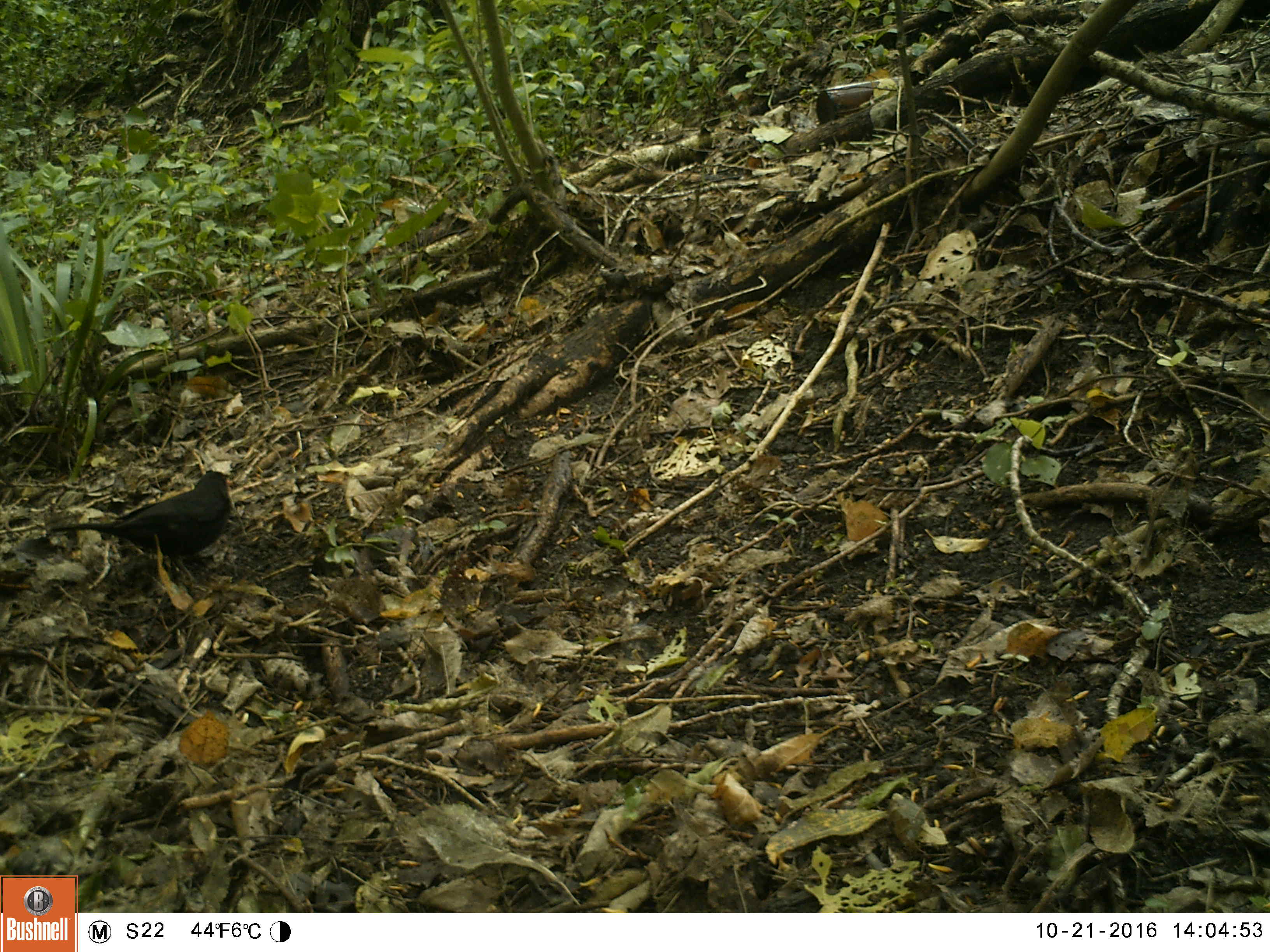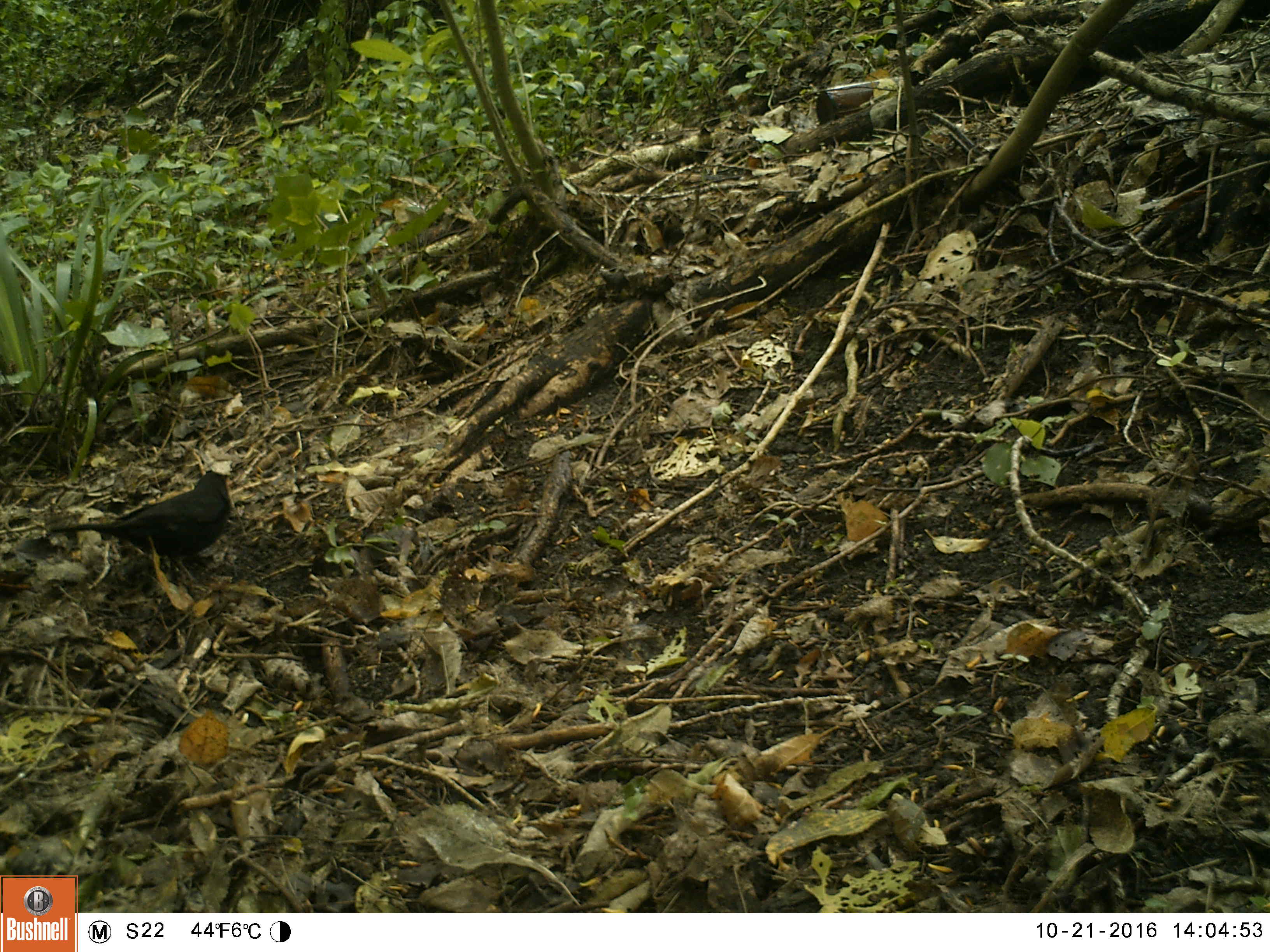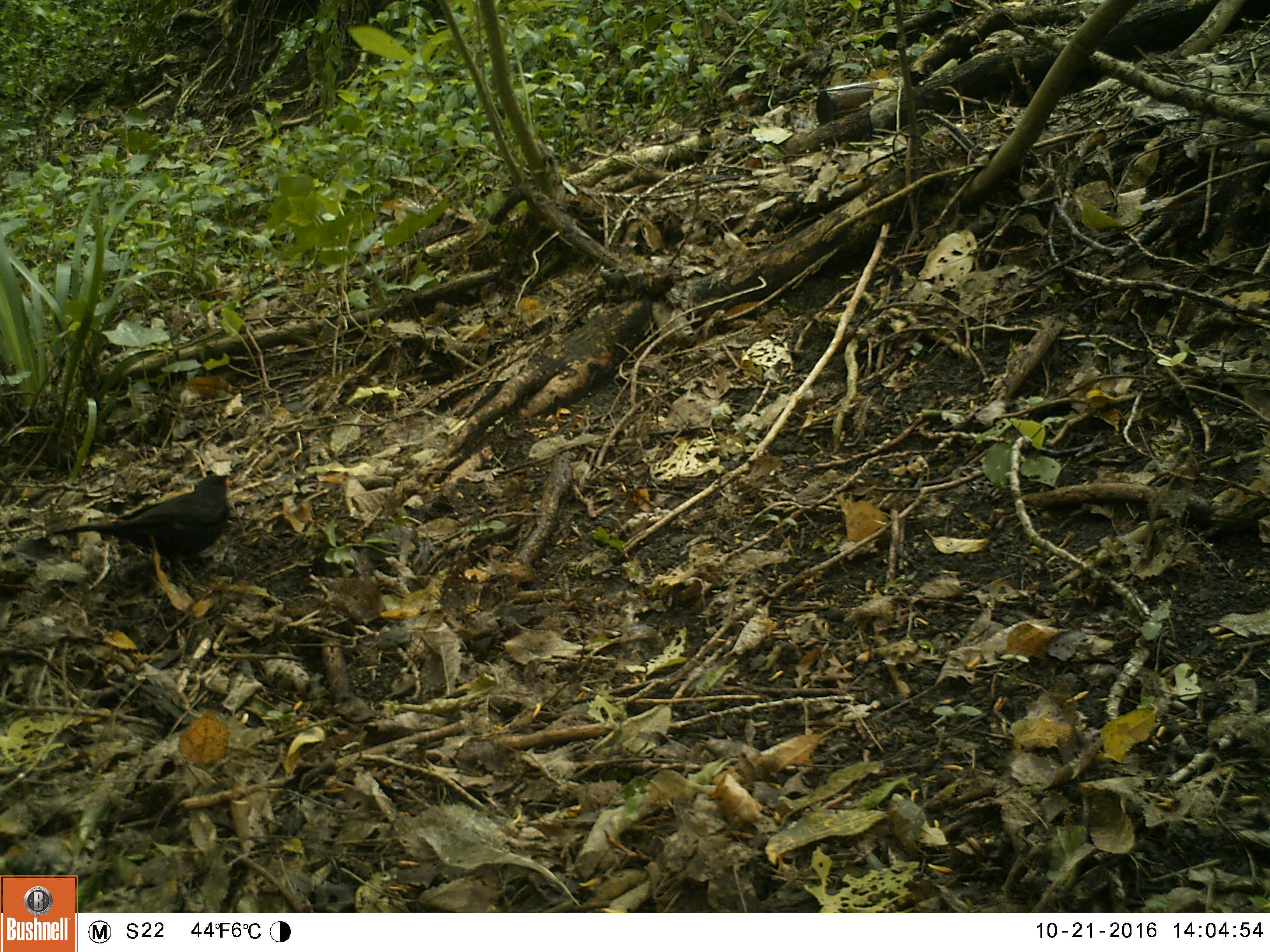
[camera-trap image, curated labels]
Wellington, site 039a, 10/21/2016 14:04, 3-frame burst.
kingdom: Animalia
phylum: Chordata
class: Aves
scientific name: Aves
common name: bird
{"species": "bird (Aves)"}